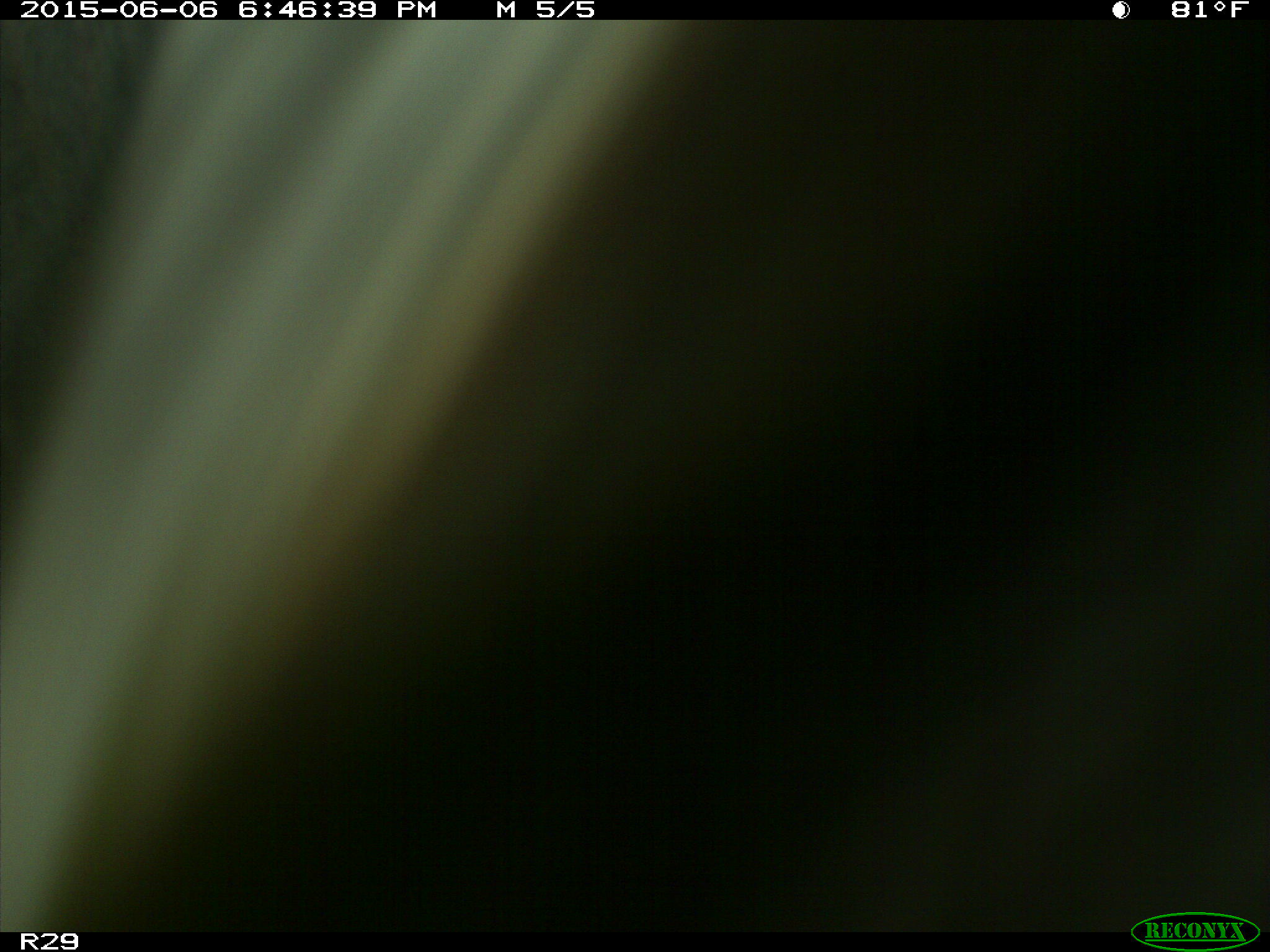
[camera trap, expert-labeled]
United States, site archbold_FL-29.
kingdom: Animalia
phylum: Chordata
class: Mammalia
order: Artiodactyla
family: Bovidae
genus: Bos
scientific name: Bos taurus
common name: domestic cow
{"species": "Bos taurus (domestic cow)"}